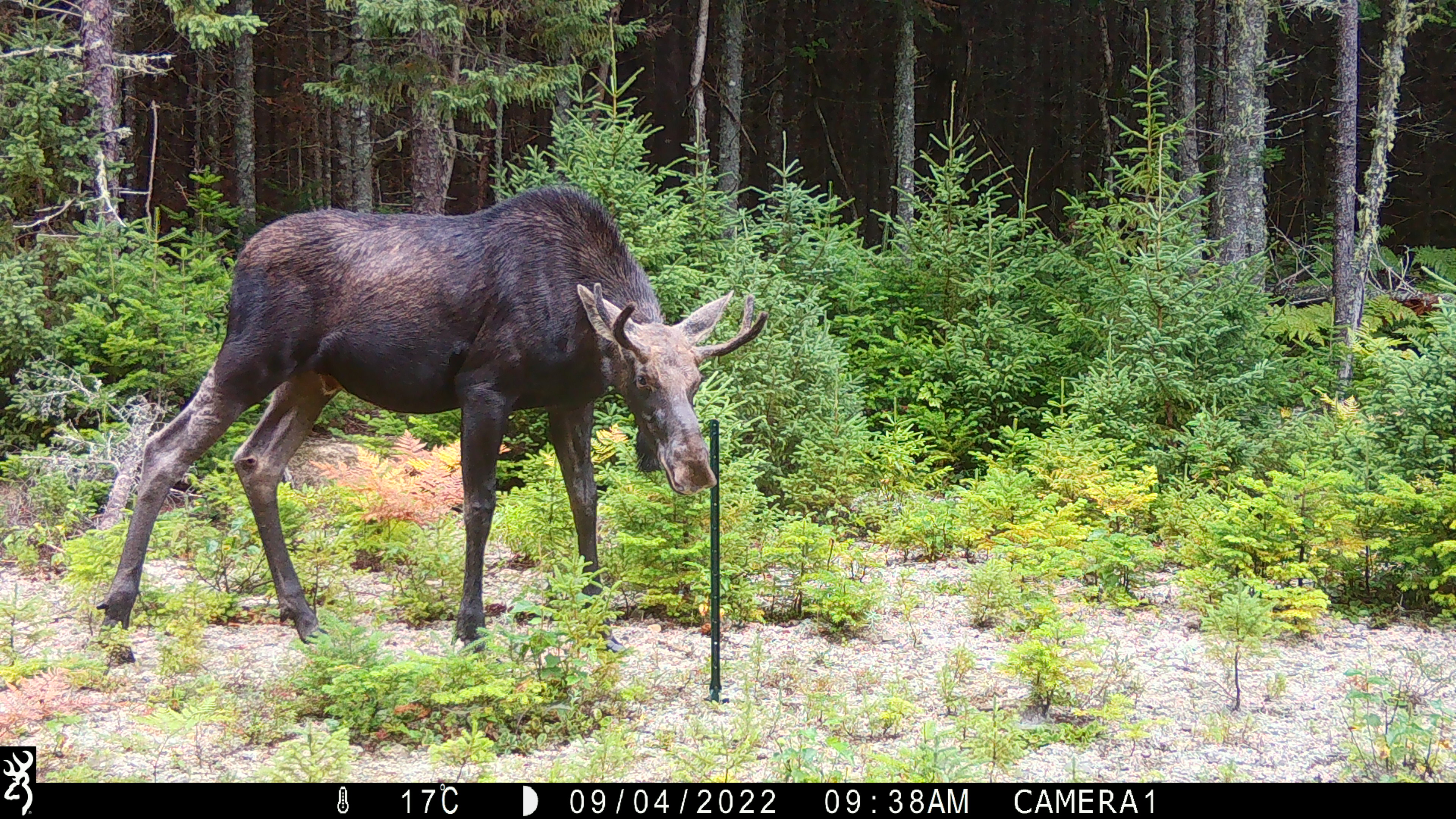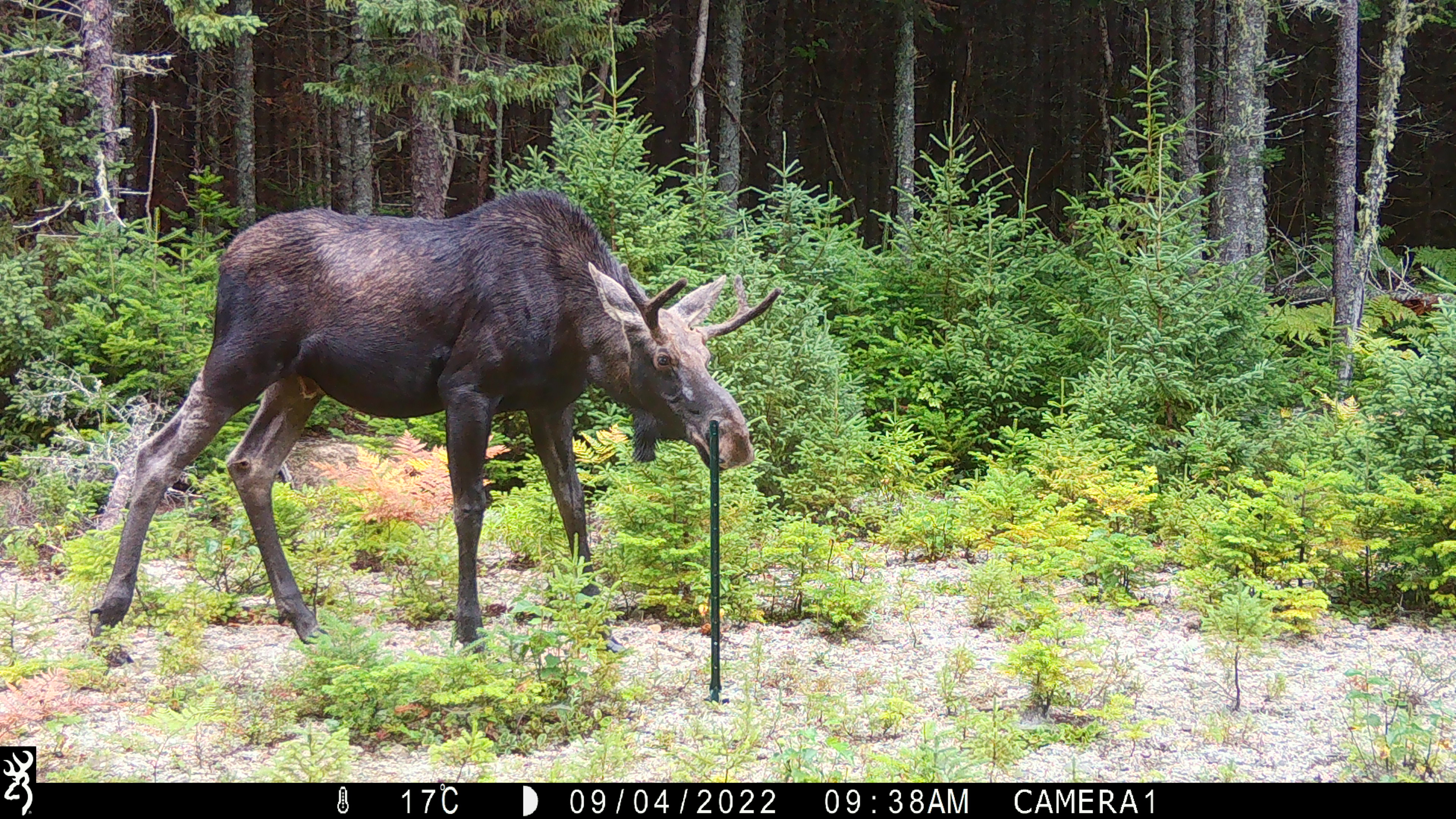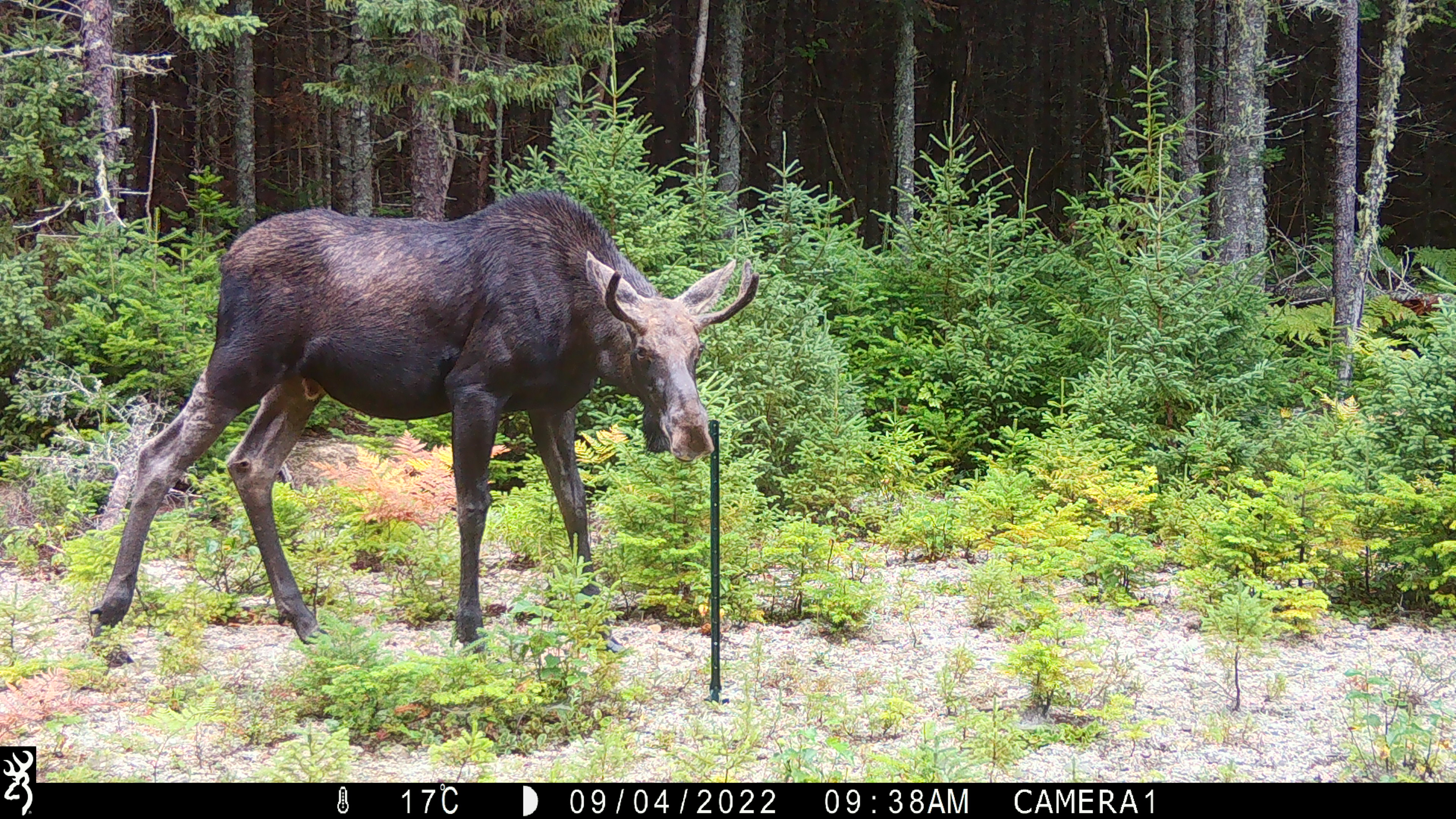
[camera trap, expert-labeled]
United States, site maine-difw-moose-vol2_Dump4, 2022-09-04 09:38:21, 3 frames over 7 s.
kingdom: Animalia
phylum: Chordata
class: Mammalia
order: Artiodactyla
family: Cervidae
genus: Alces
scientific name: Alces alces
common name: moose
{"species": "moose (Alces alces)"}